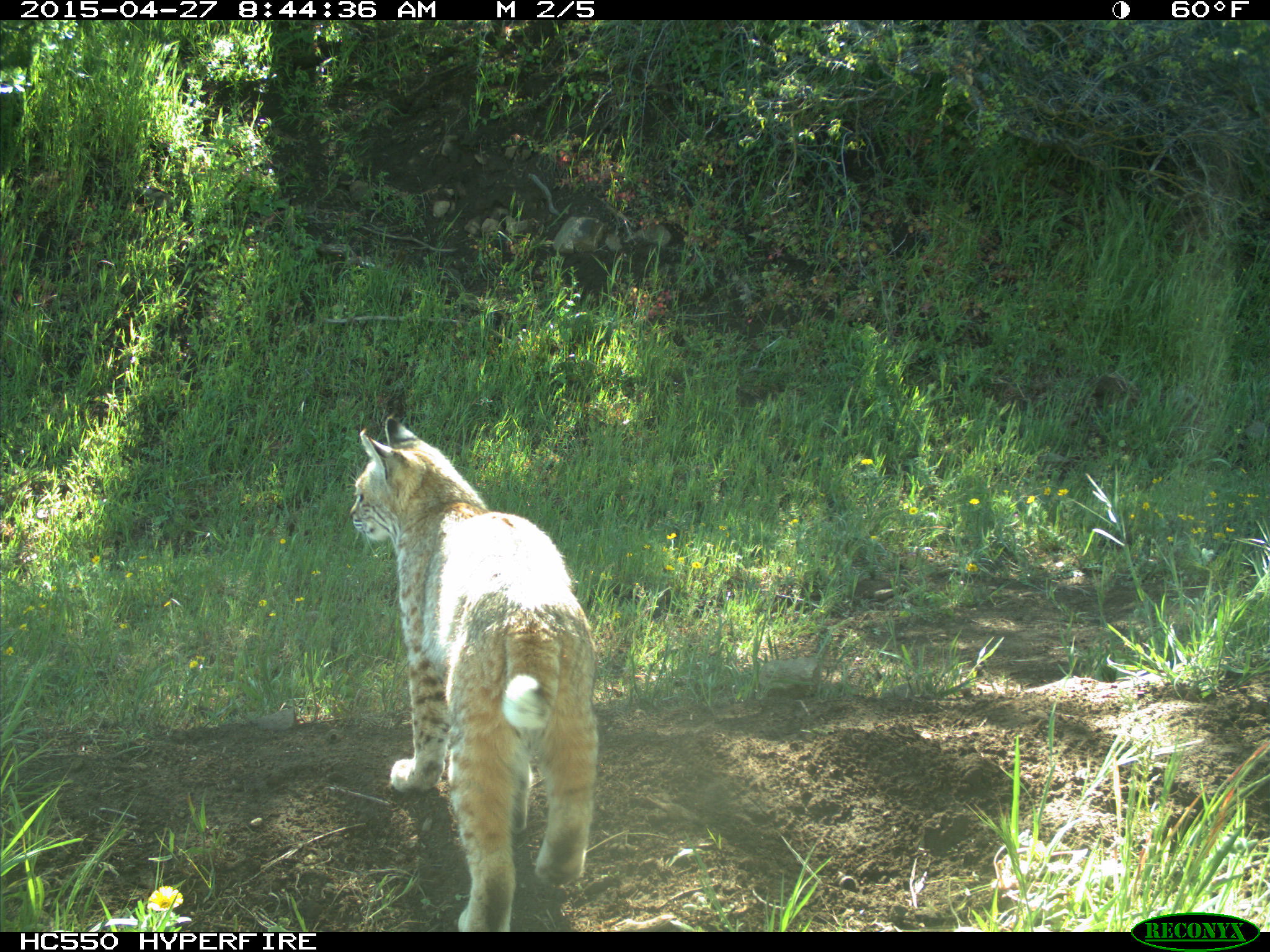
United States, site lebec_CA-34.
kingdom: Animalia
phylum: Chordata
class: Mammalia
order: Carnivora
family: Felidae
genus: Lynx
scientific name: Lynx rufus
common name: bobcat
Lynx rufus (bobcat).